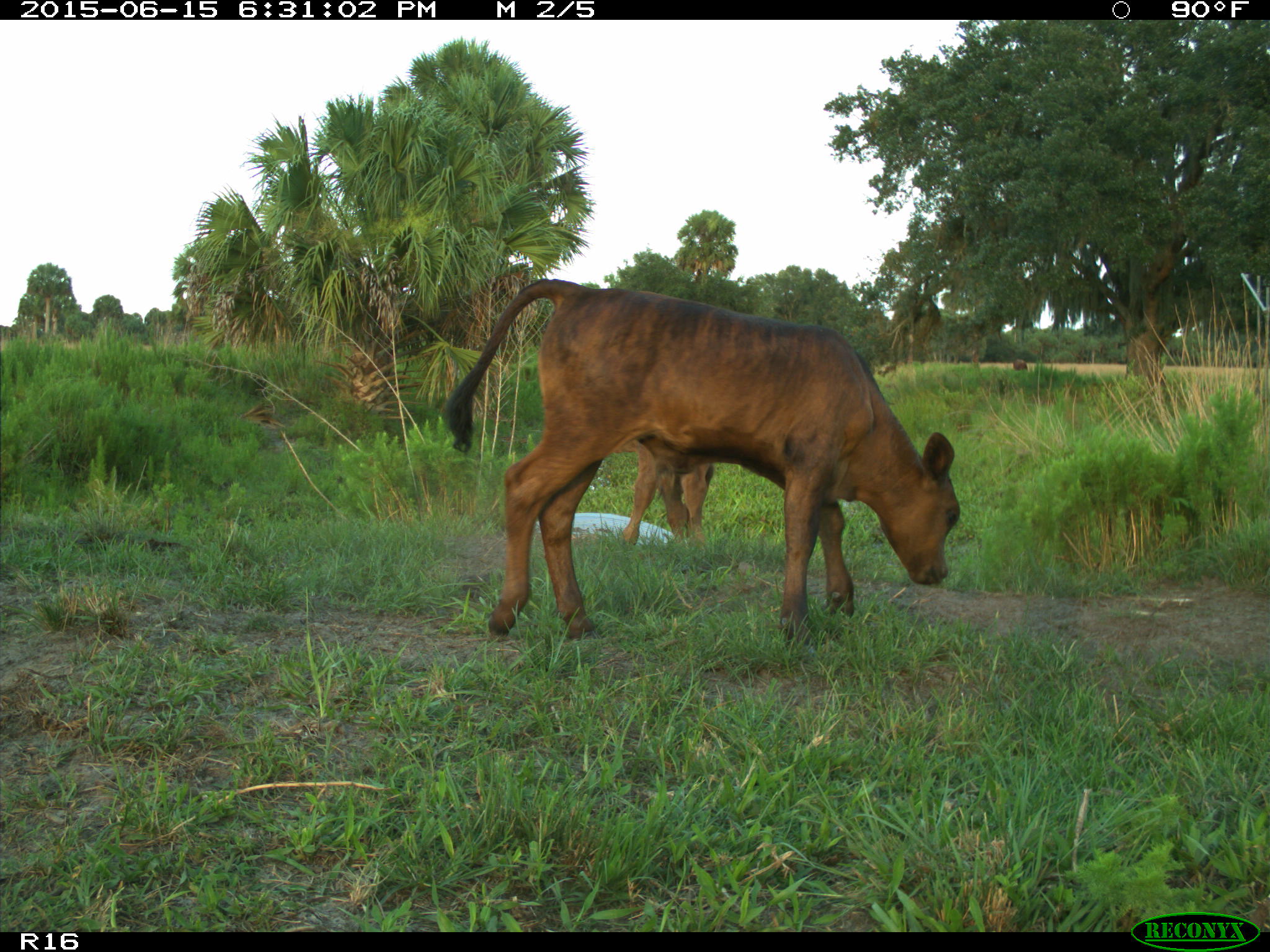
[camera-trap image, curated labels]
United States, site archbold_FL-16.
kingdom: Animalia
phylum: Chordata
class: Mammalia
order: Artiodactyla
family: Bovidae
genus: Bos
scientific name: Bos taurus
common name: domestic cow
Bos taurus (domestic cow).